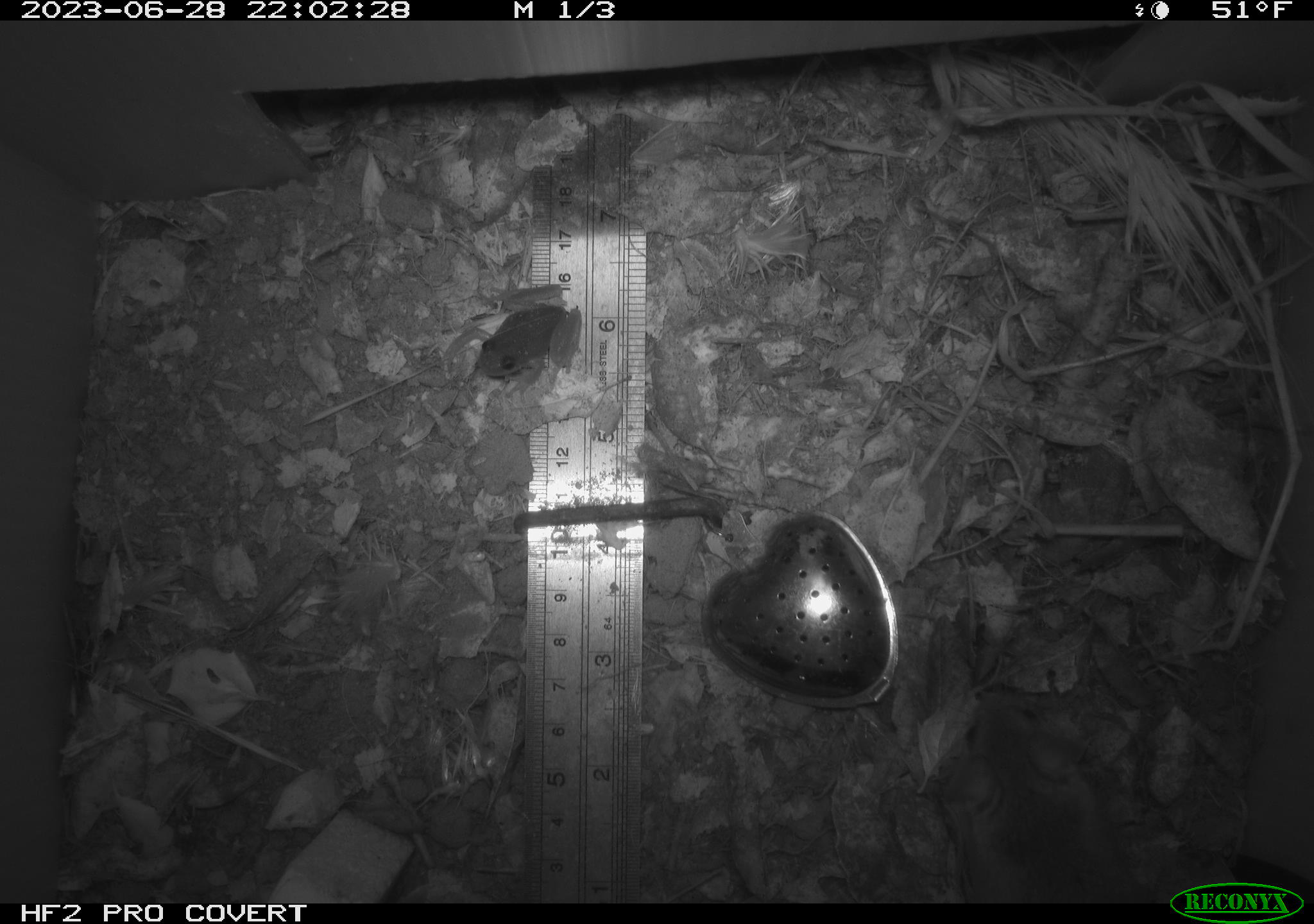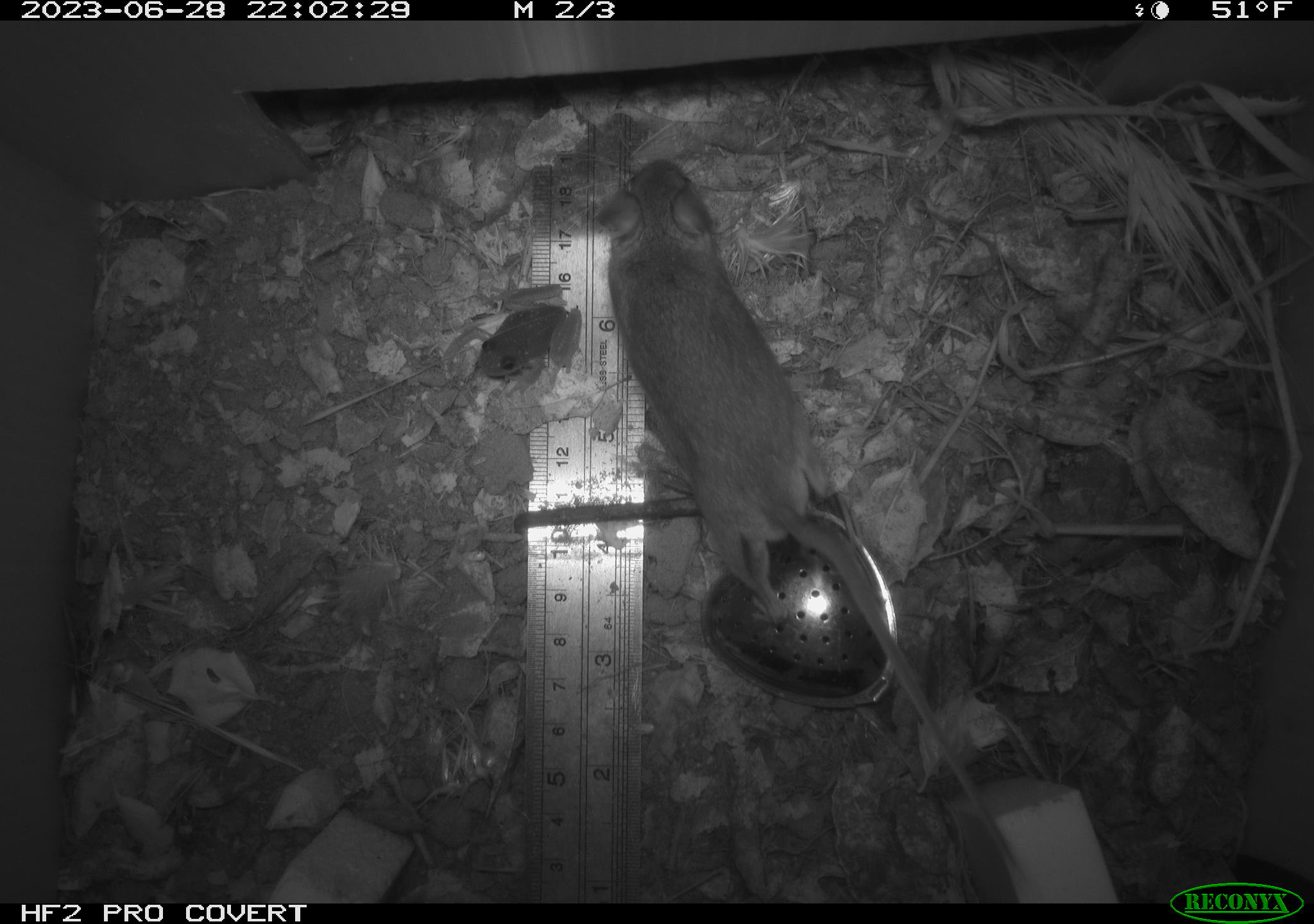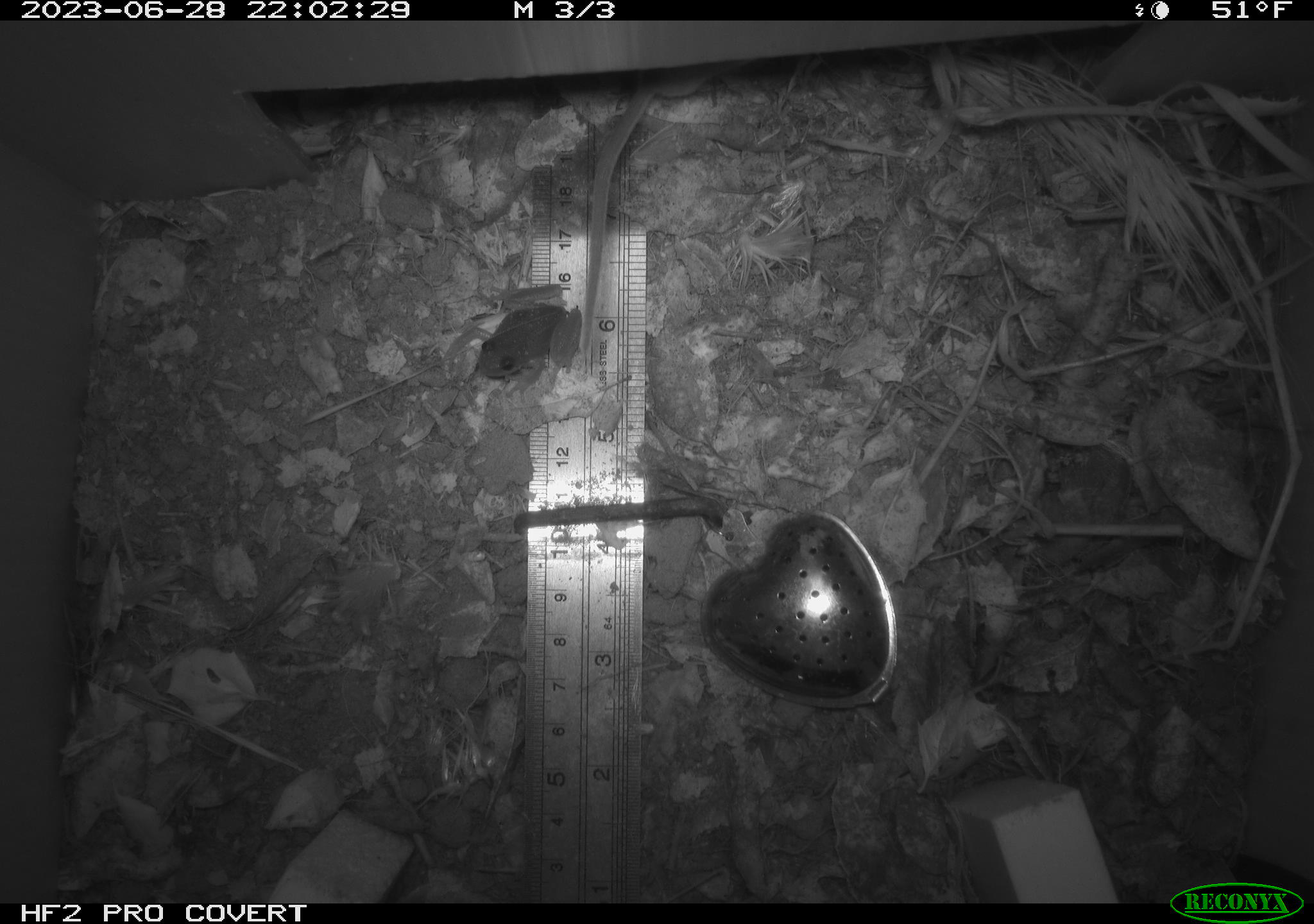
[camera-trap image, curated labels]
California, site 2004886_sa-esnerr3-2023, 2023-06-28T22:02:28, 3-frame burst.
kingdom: Animalia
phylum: Chordata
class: Amphibia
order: Anura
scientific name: Anura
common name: frogs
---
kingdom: Animalia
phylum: Chordata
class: Mammalia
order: Rodentia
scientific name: Rodentia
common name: mouse species